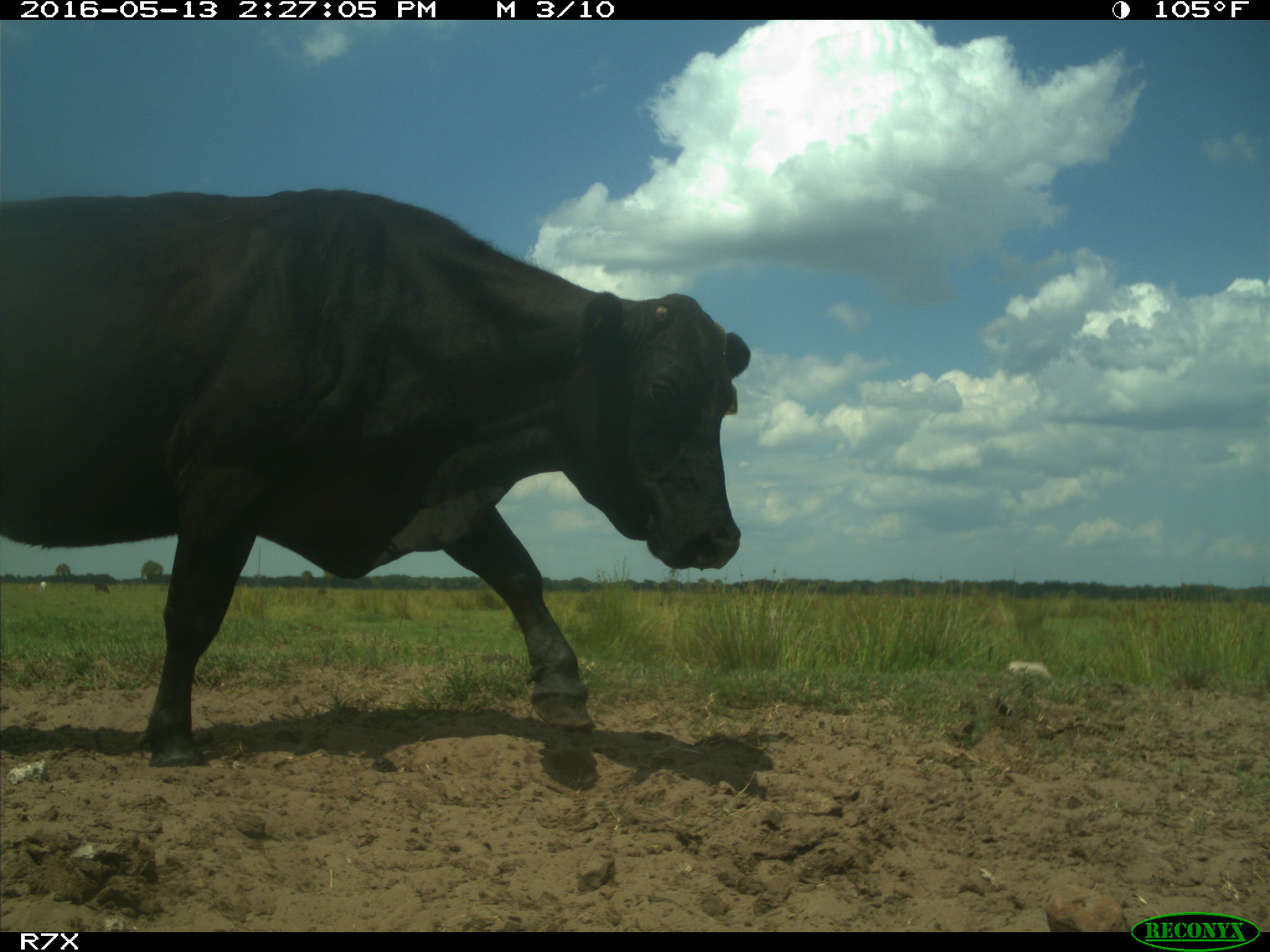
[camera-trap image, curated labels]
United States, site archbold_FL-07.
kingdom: Animalia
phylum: Chordata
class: Mammalia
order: Artiodactyla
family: Bovidae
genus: Bos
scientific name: Bos taurus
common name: domestic cow